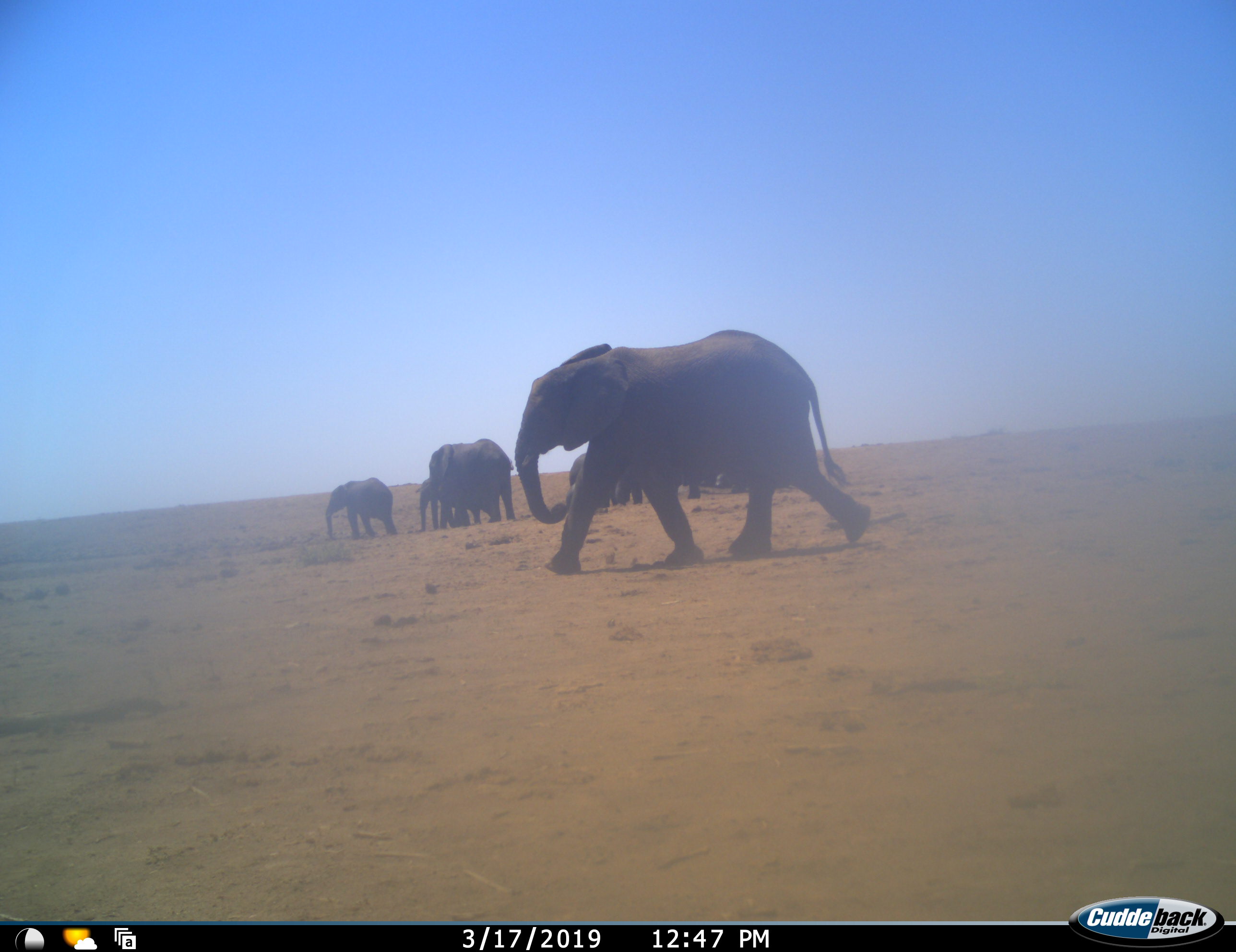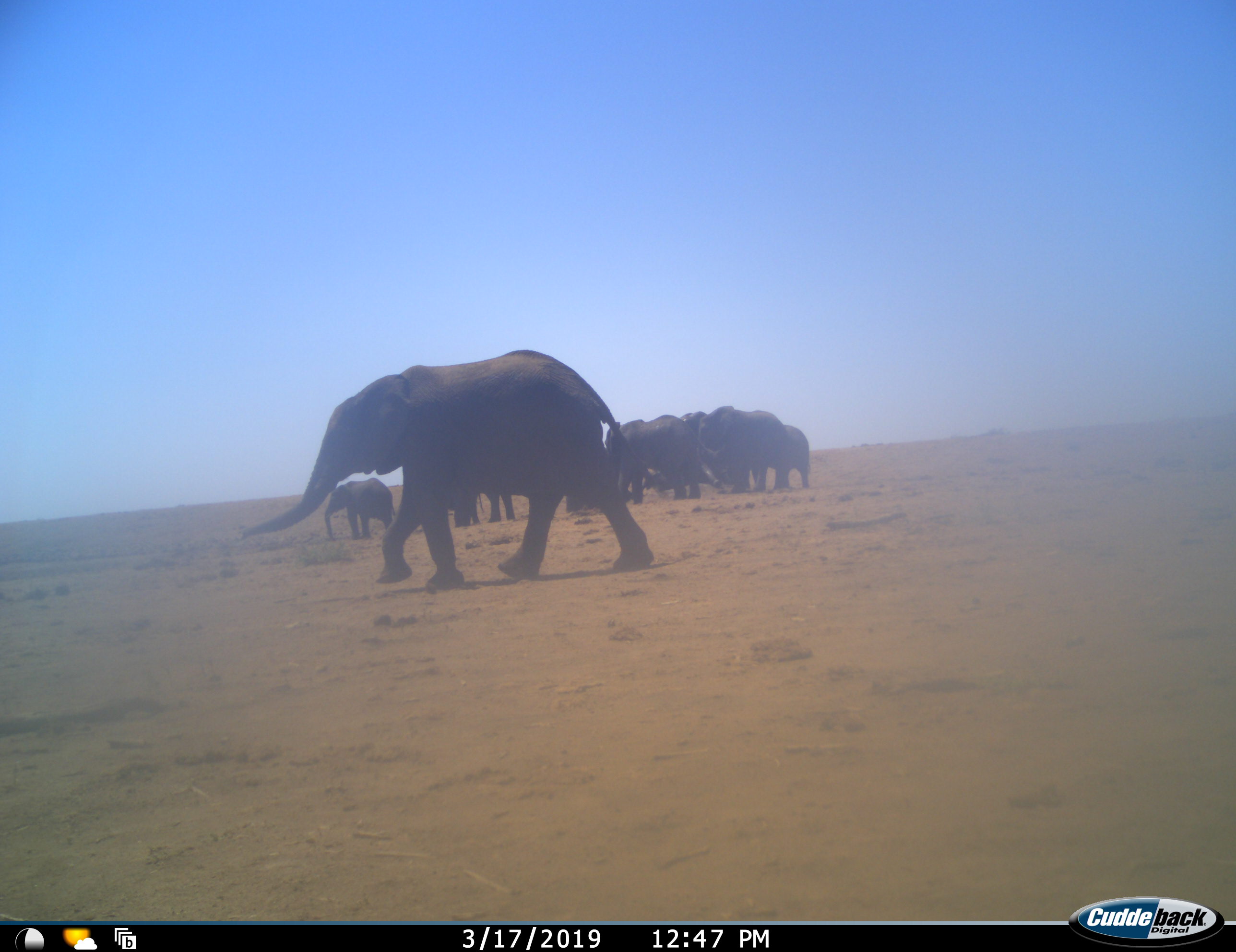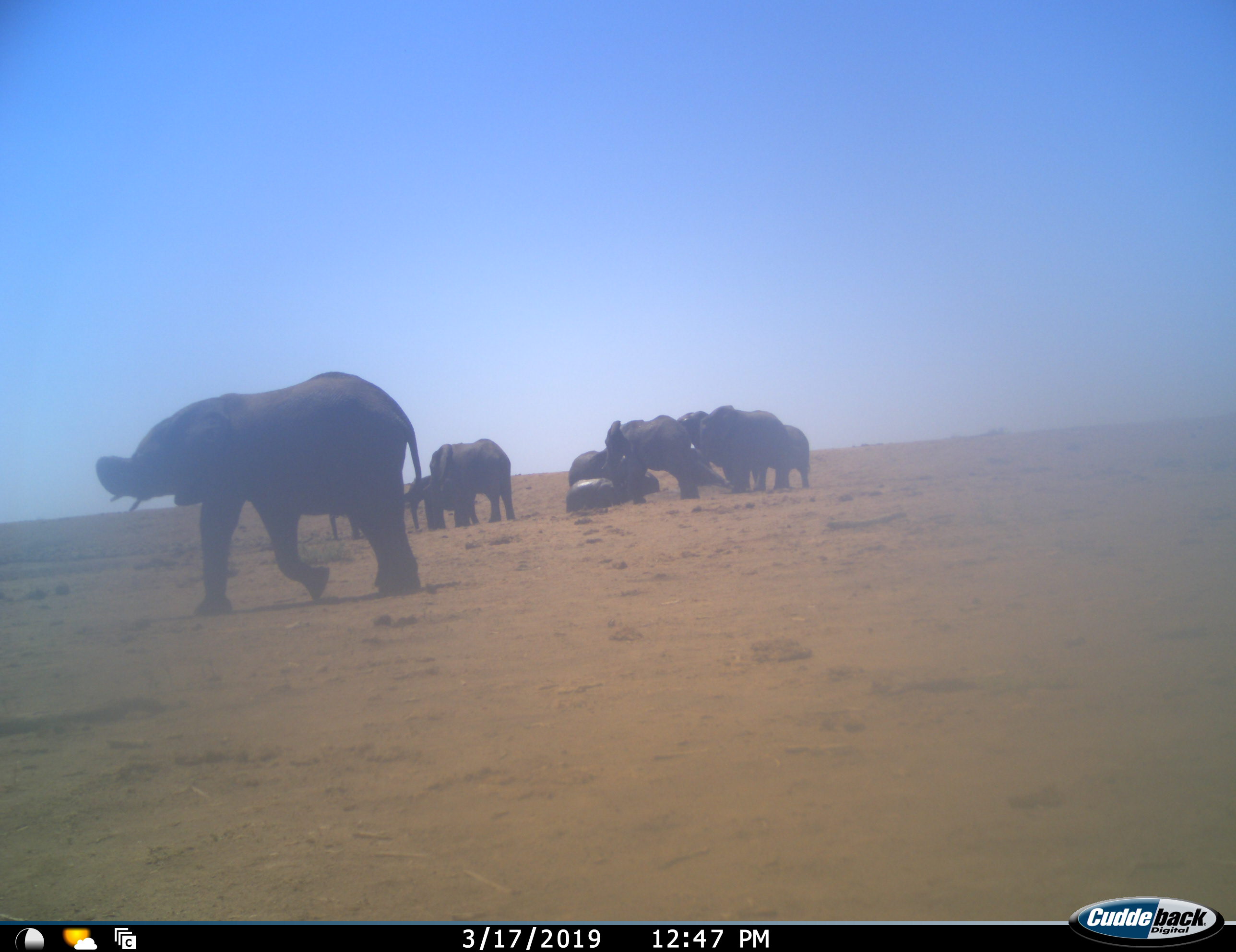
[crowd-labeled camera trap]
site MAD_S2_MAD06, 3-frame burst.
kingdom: Animalia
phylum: Chordata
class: Mammalia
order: Proboscidea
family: Elephantidae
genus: Loxodonta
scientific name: Loxodonta africana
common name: african bush elephant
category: elephant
Elephant (african bush elephant) (Loxodonta africana), count 11-50. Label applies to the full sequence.